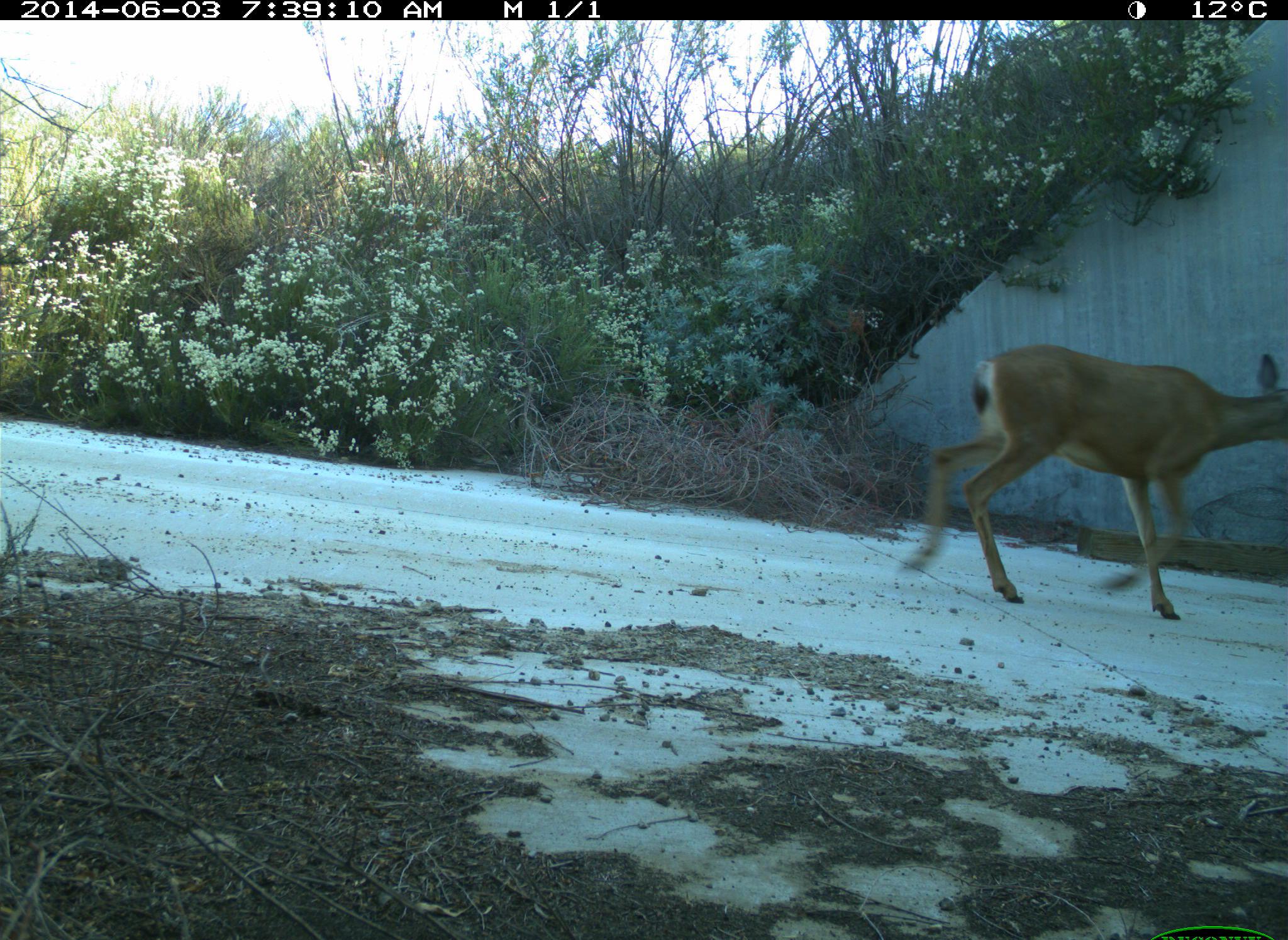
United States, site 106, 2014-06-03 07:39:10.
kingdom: Animalia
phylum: Chordata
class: Mammalia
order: Artiodactyla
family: Cervidae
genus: Odocoileus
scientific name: Odocoileus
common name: deer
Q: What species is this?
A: Deer (Odocoileus).